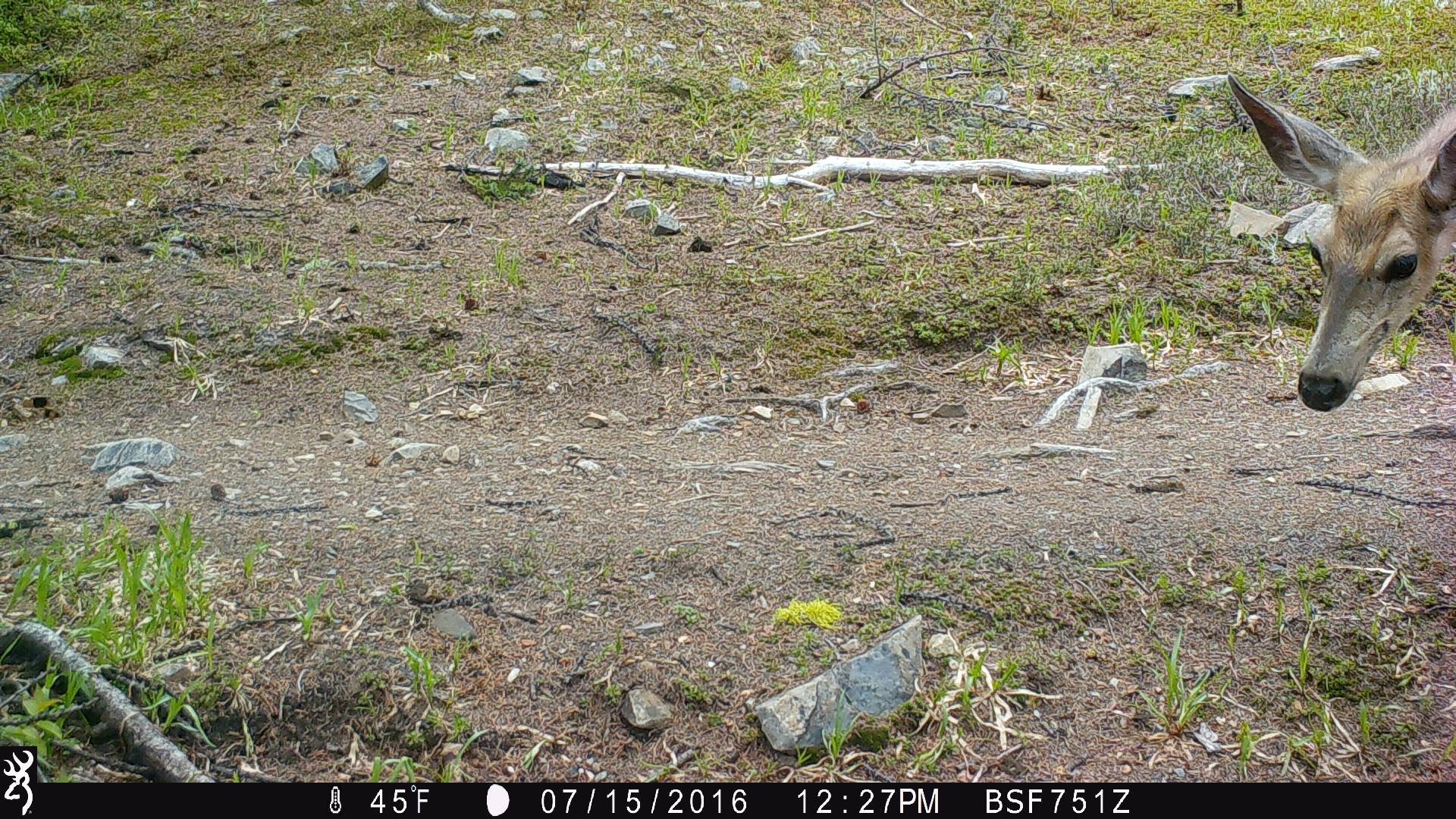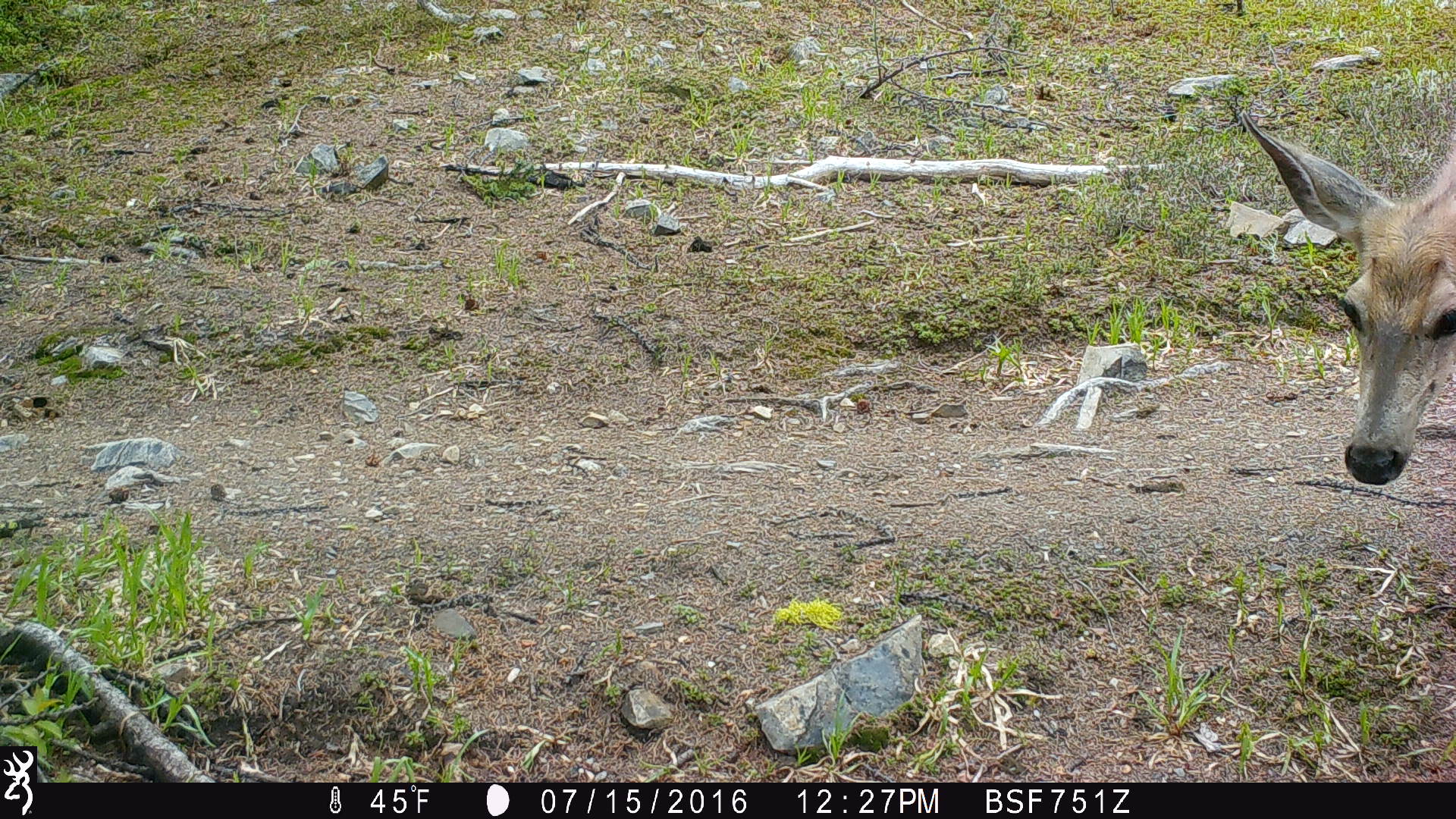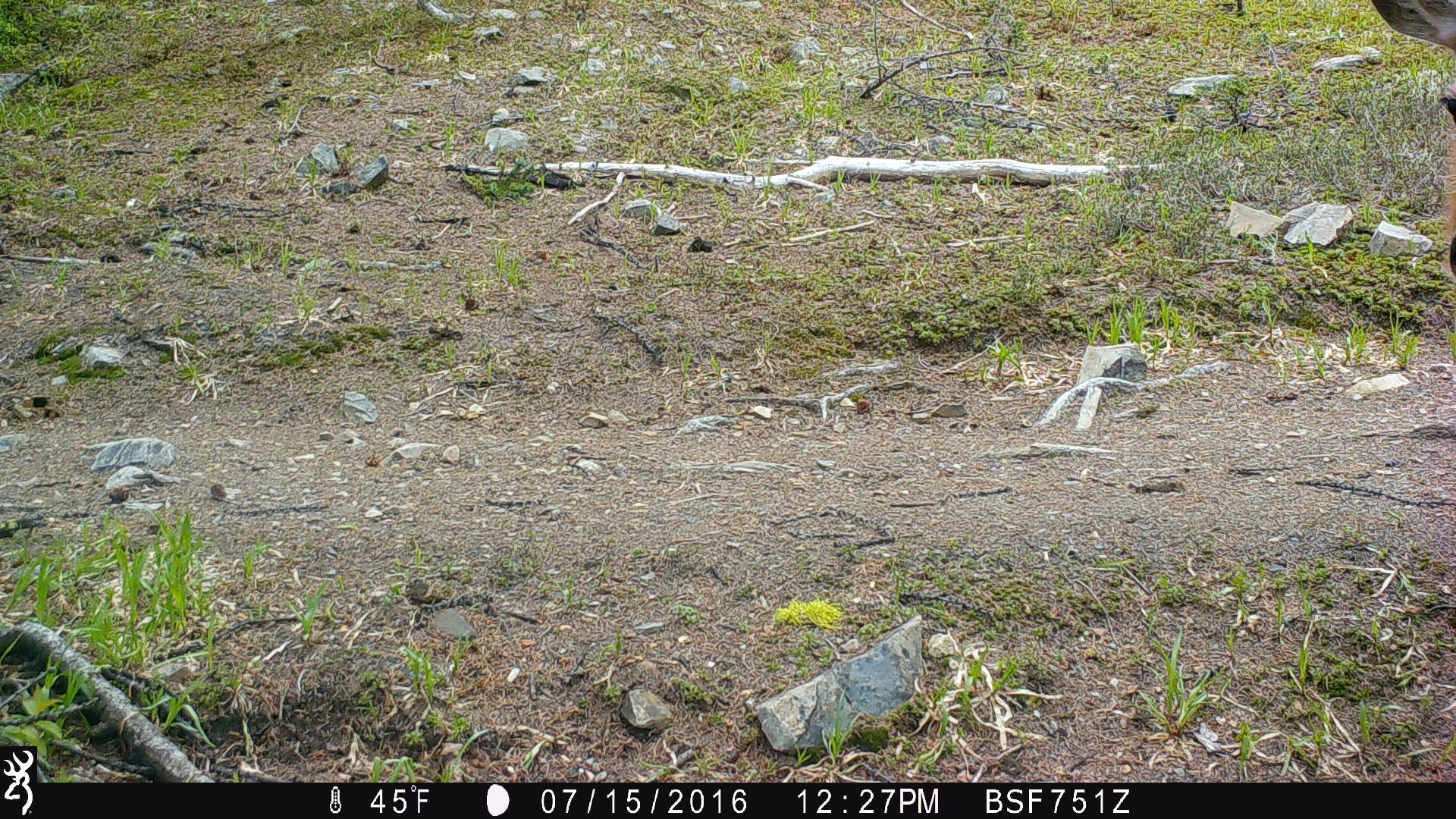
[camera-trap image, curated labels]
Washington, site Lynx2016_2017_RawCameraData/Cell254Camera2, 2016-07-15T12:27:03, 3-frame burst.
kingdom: Animalia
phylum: Chordata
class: Mammalia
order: Artiodactyla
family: Cervidae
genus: Odocoileus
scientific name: Odocoileus hemionus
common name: mule deer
Odocoileus hemionus (mule deer). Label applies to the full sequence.